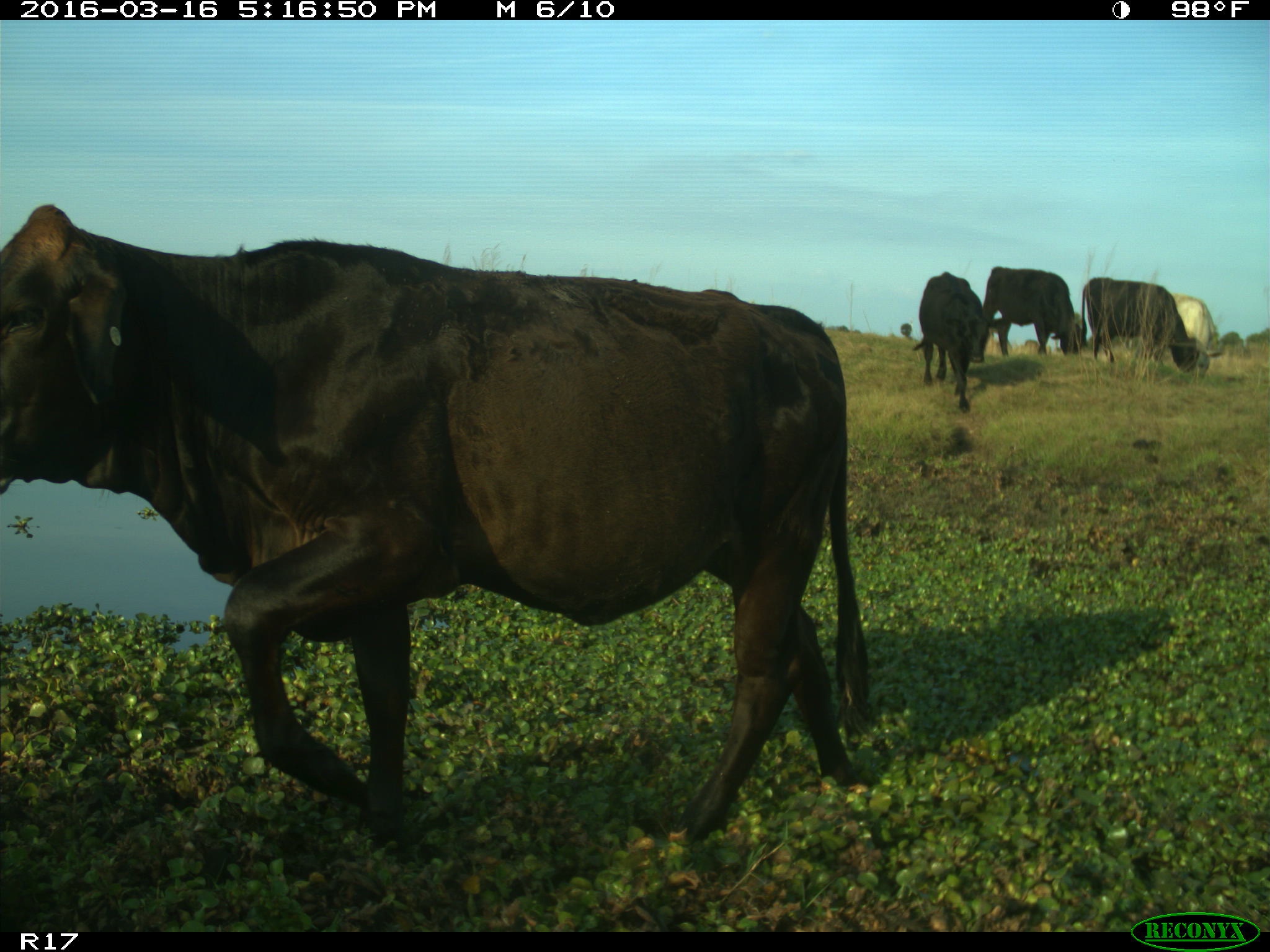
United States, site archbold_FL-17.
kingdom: Animalia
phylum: Chordata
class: Mammalia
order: Artiodactyla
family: Bovidae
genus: Bos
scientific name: Bos taurus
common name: domestic cow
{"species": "Bos taurus (domestic cow)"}